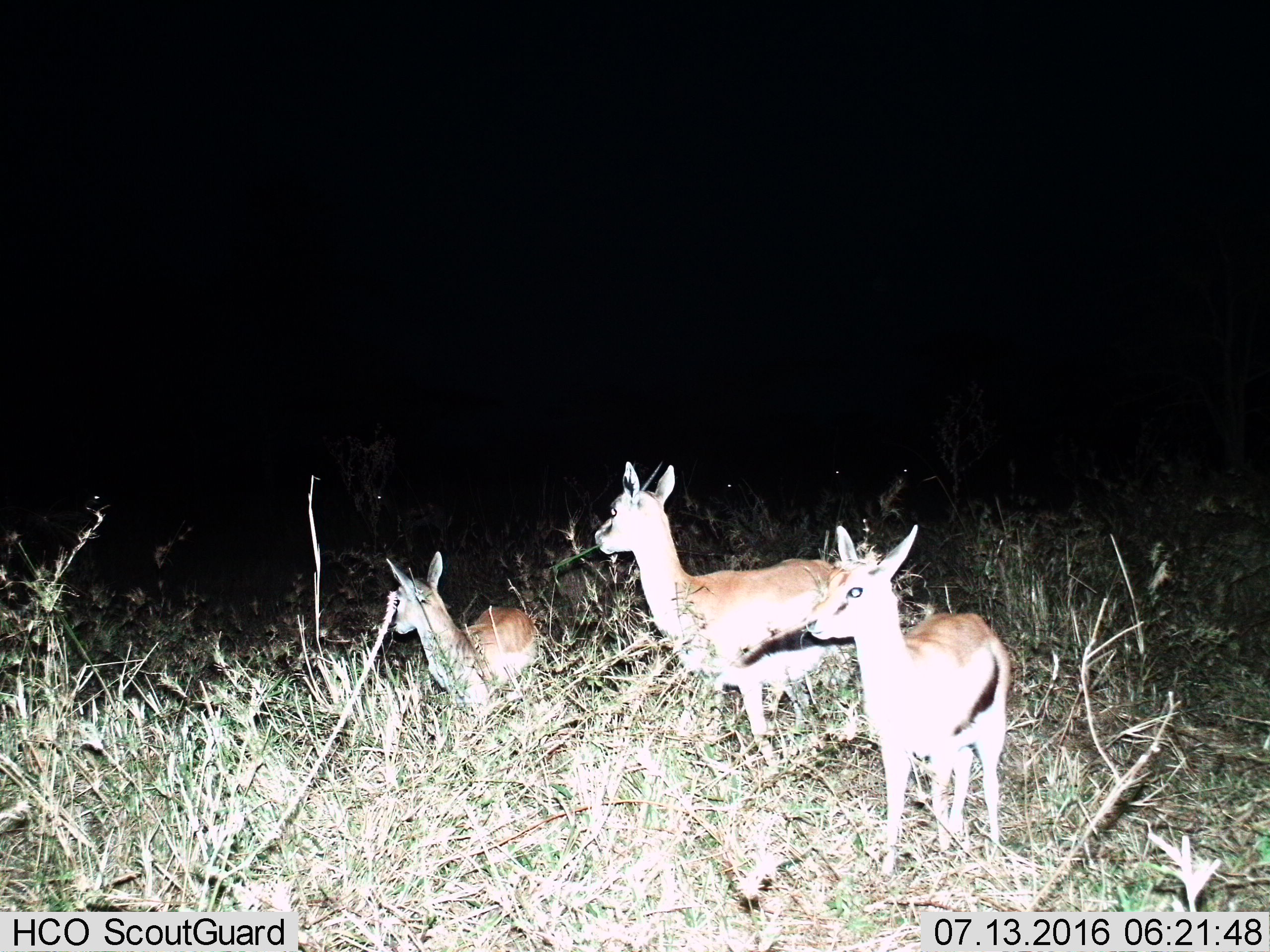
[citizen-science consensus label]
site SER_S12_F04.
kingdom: Animalia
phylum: Chordata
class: Mammalia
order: Artiodactyla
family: Bovidae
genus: Eudorcas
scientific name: Eudorcas thomsonii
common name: thomson's gazelle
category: gazellethomsons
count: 3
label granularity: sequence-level